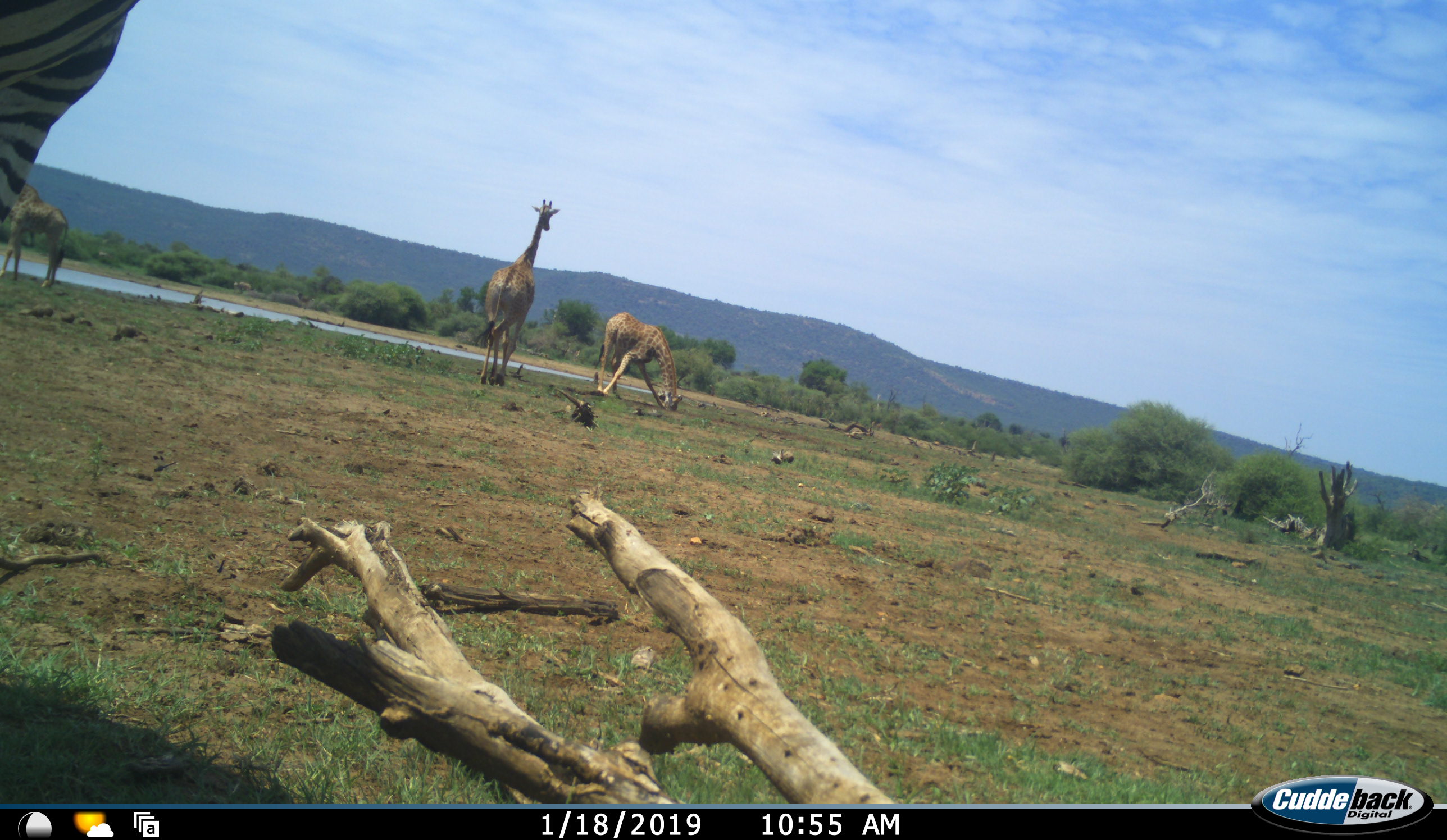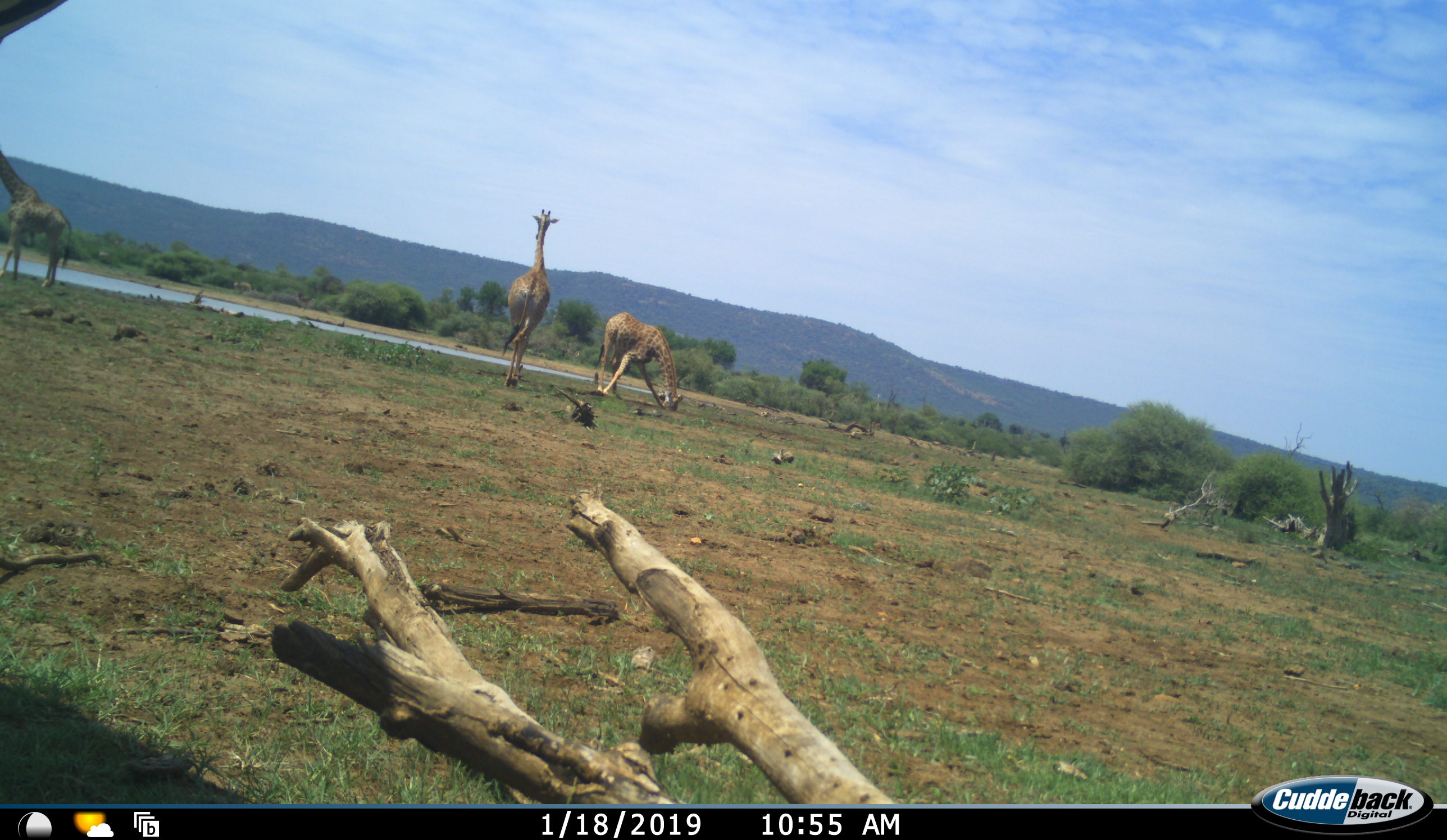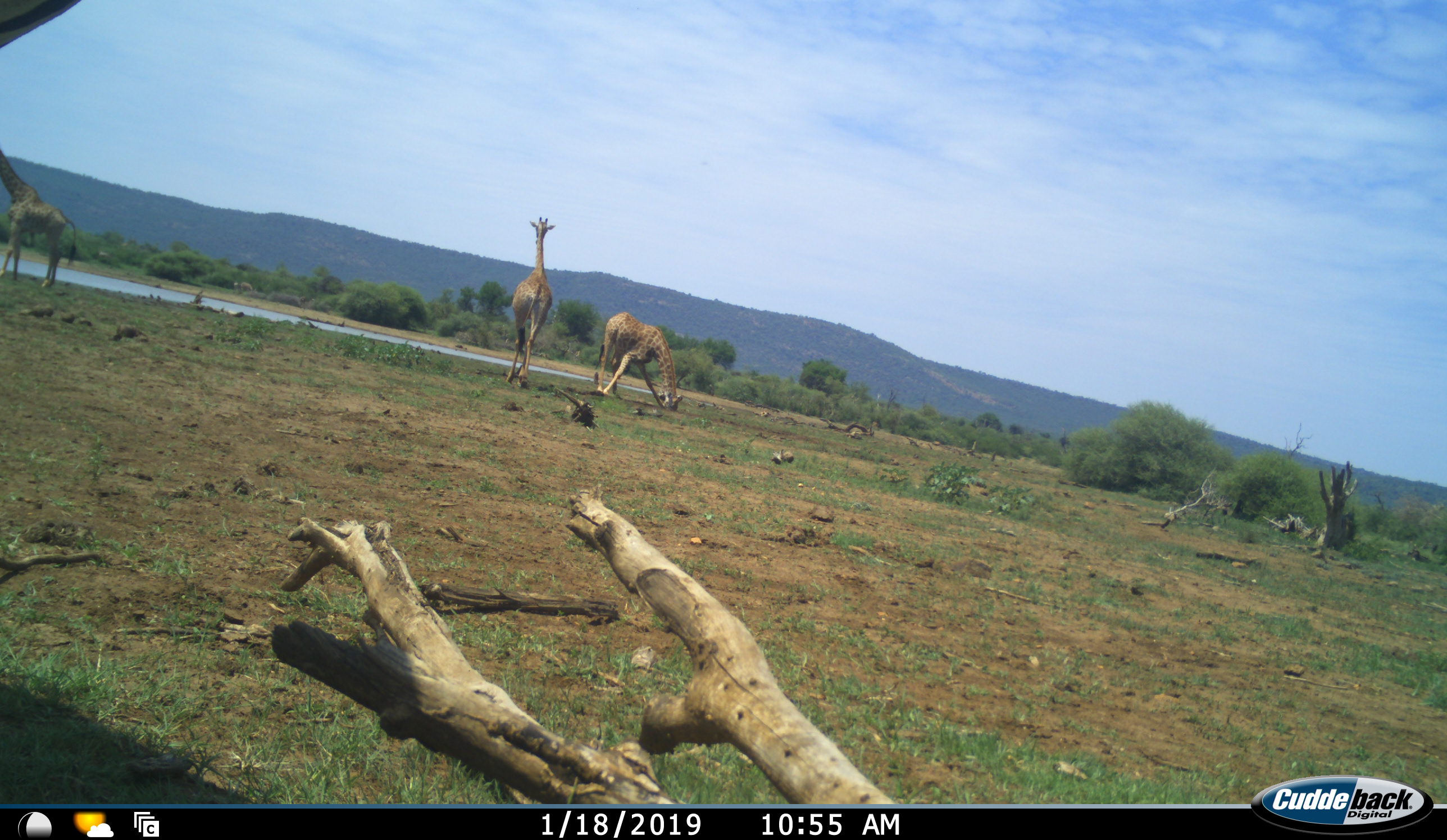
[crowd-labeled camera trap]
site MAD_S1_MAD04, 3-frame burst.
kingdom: Animalia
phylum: Chordata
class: Mammalia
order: Artiodactyla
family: Giraffidae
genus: Giraffa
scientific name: Giraffa camelopardalis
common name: giraffe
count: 3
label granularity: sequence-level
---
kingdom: Animalia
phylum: Chordata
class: Mammalia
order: Perissodactyla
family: Equidae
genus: Equus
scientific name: Equus quagga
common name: plains zebra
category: zebraplains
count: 1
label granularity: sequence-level